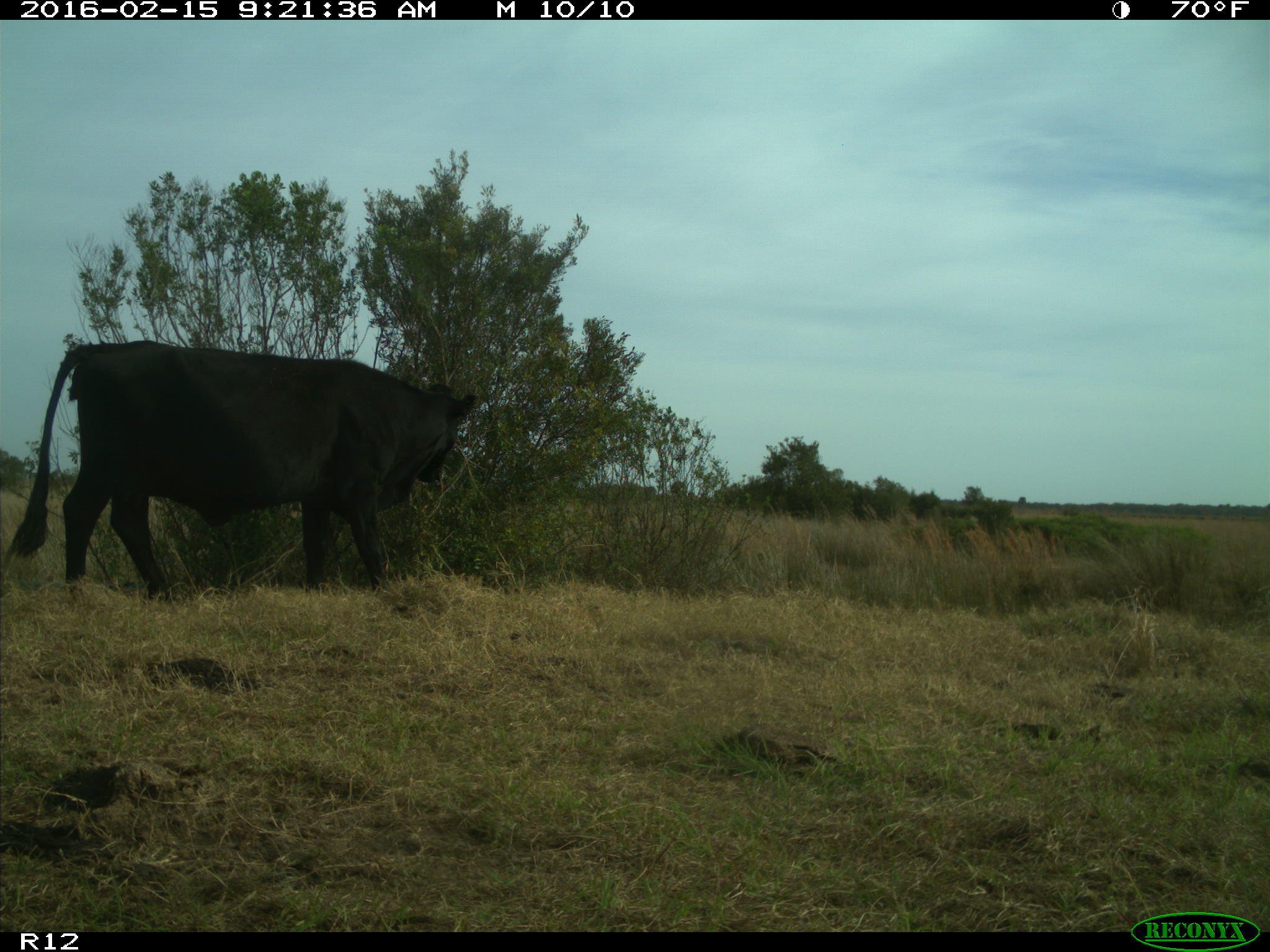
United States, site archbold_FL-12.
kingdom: Animalia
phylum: Chordata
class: Mammalia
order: Artiodactyla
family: Bovidae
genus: Bos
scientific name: Bos taurus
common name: domestic cow